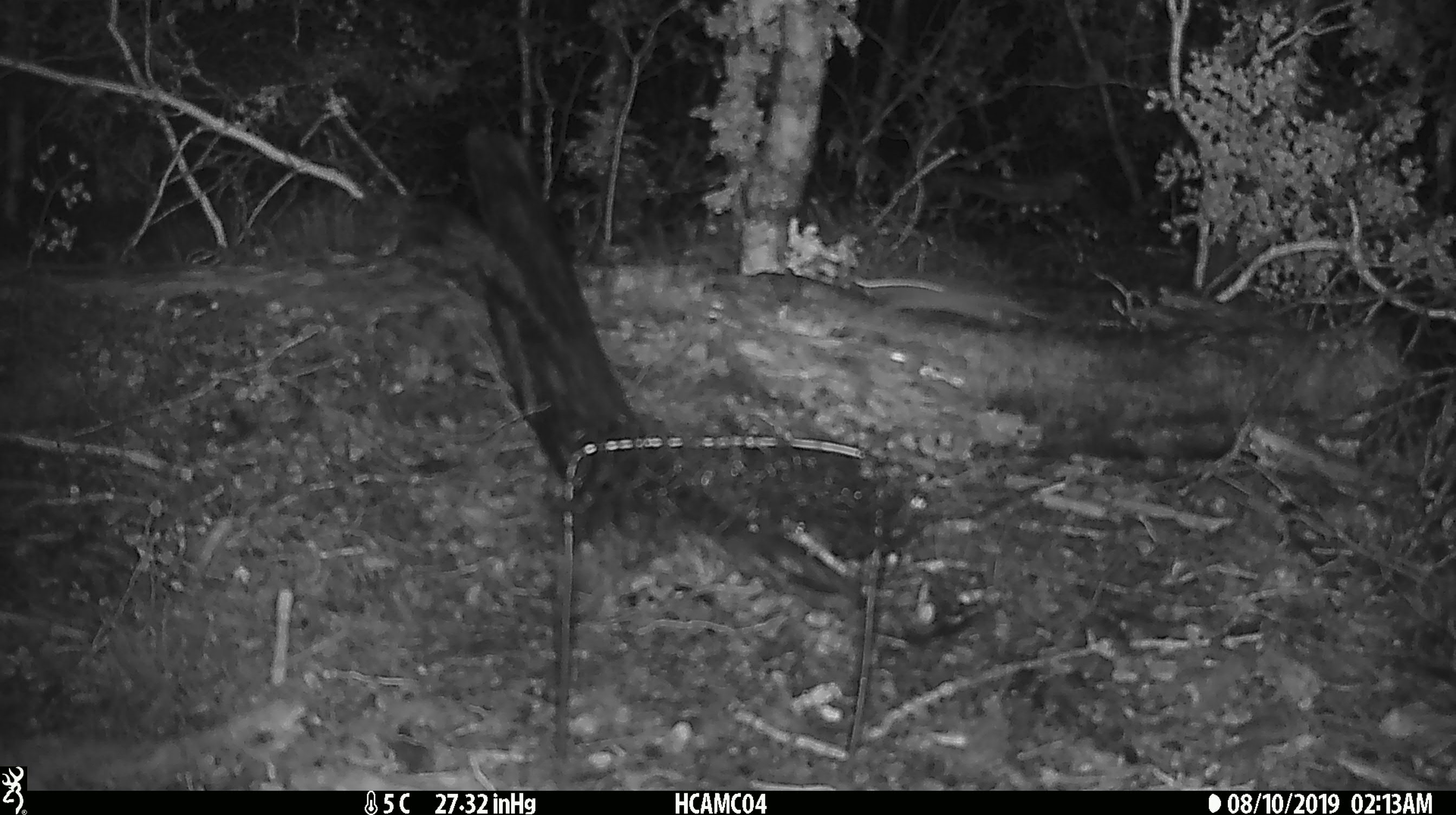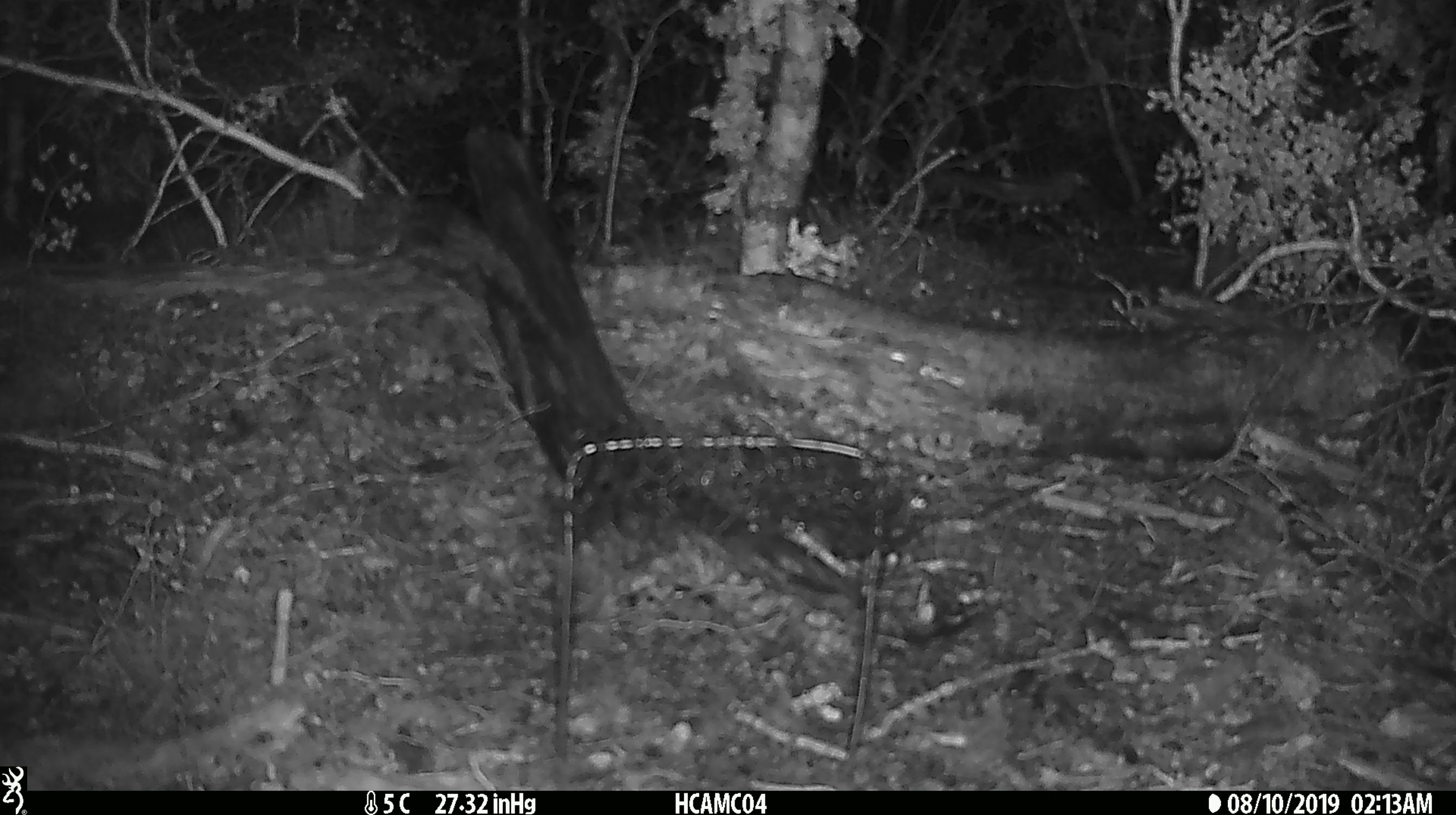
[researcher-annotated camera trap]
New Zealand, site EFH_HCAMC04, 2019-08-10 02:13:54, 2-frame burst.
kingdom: Animalia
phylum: Chordata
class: Mammalia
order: Rodentia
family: Muridae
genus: Mus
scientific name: Mus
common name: mouse